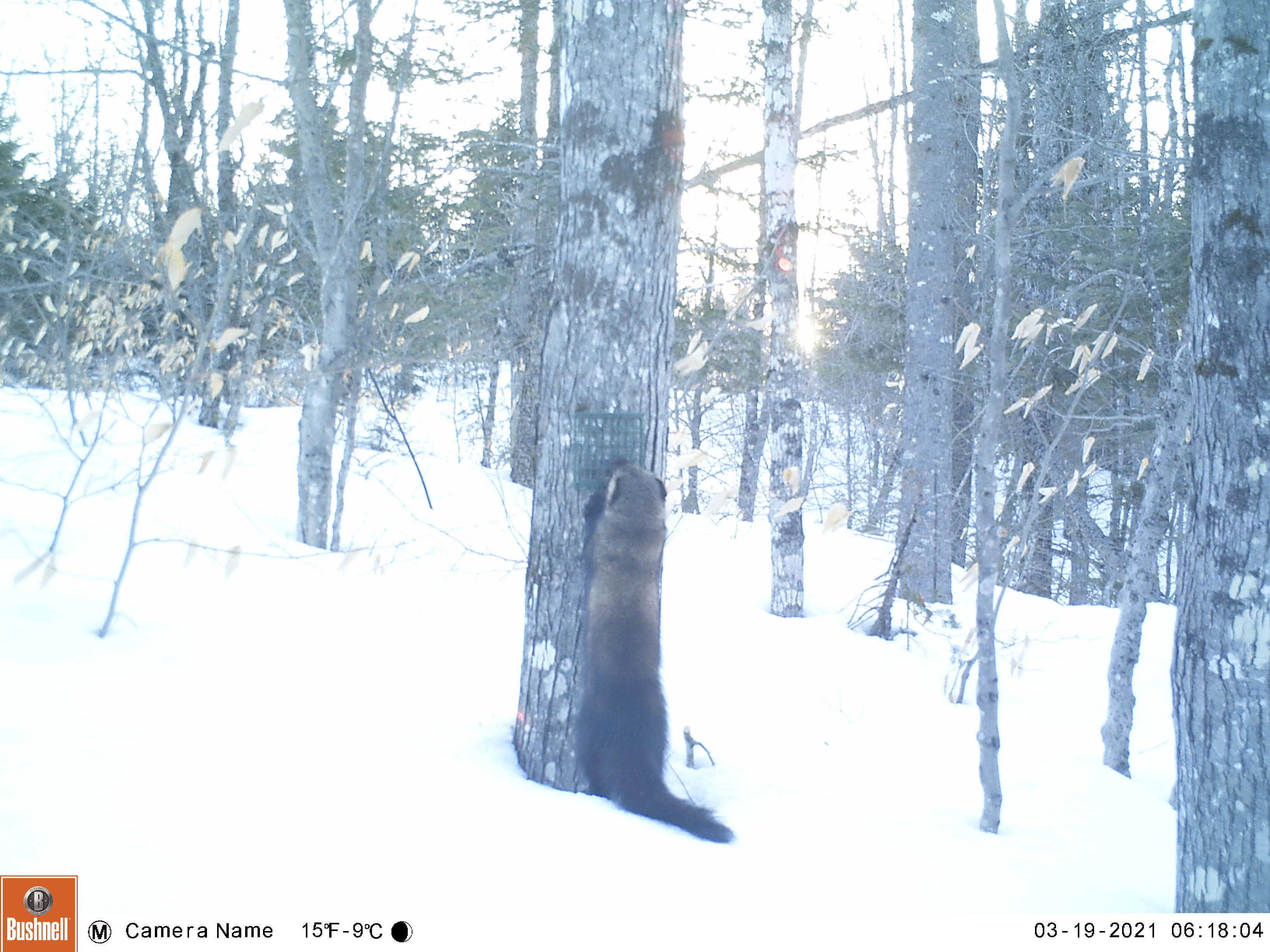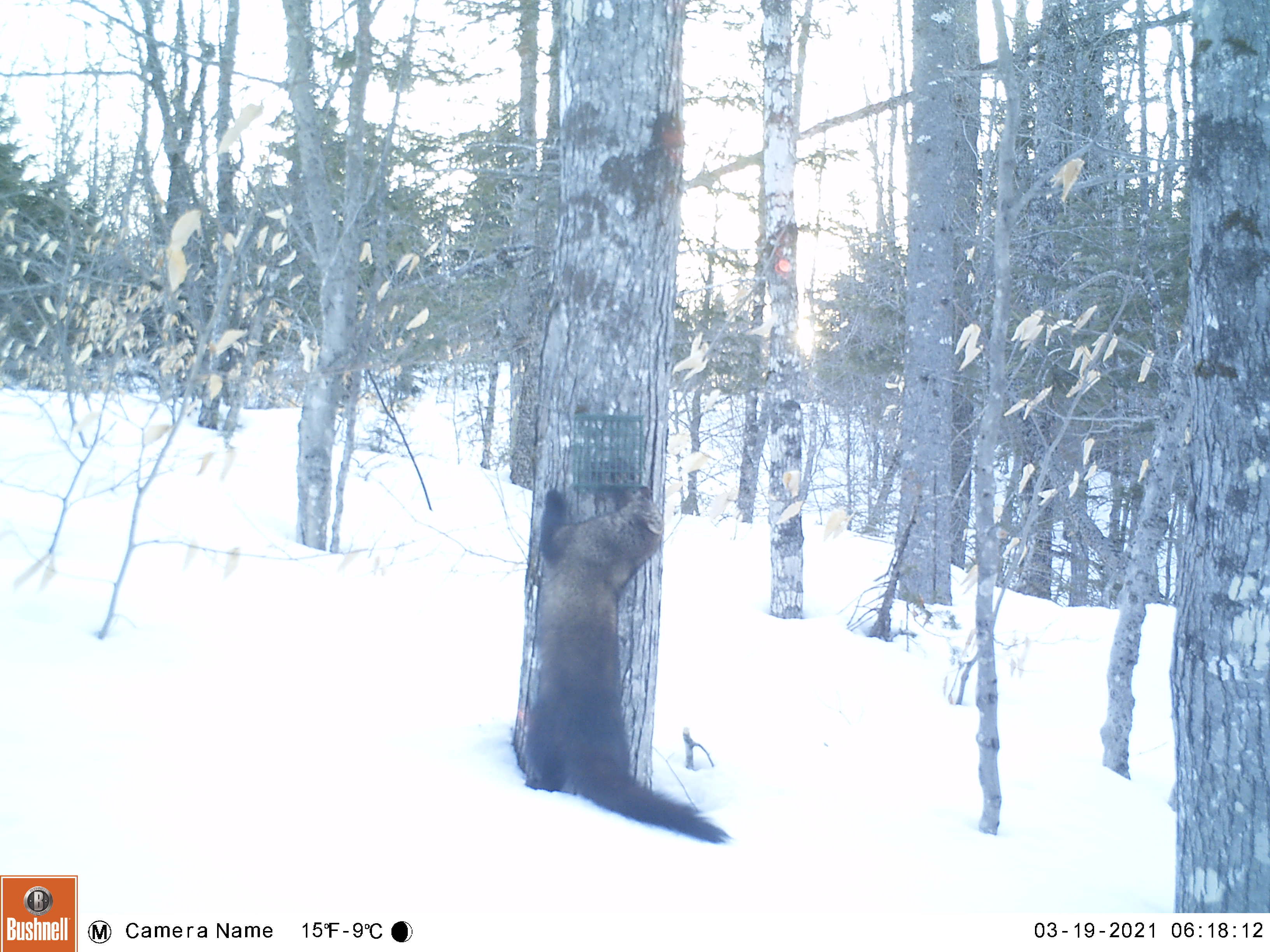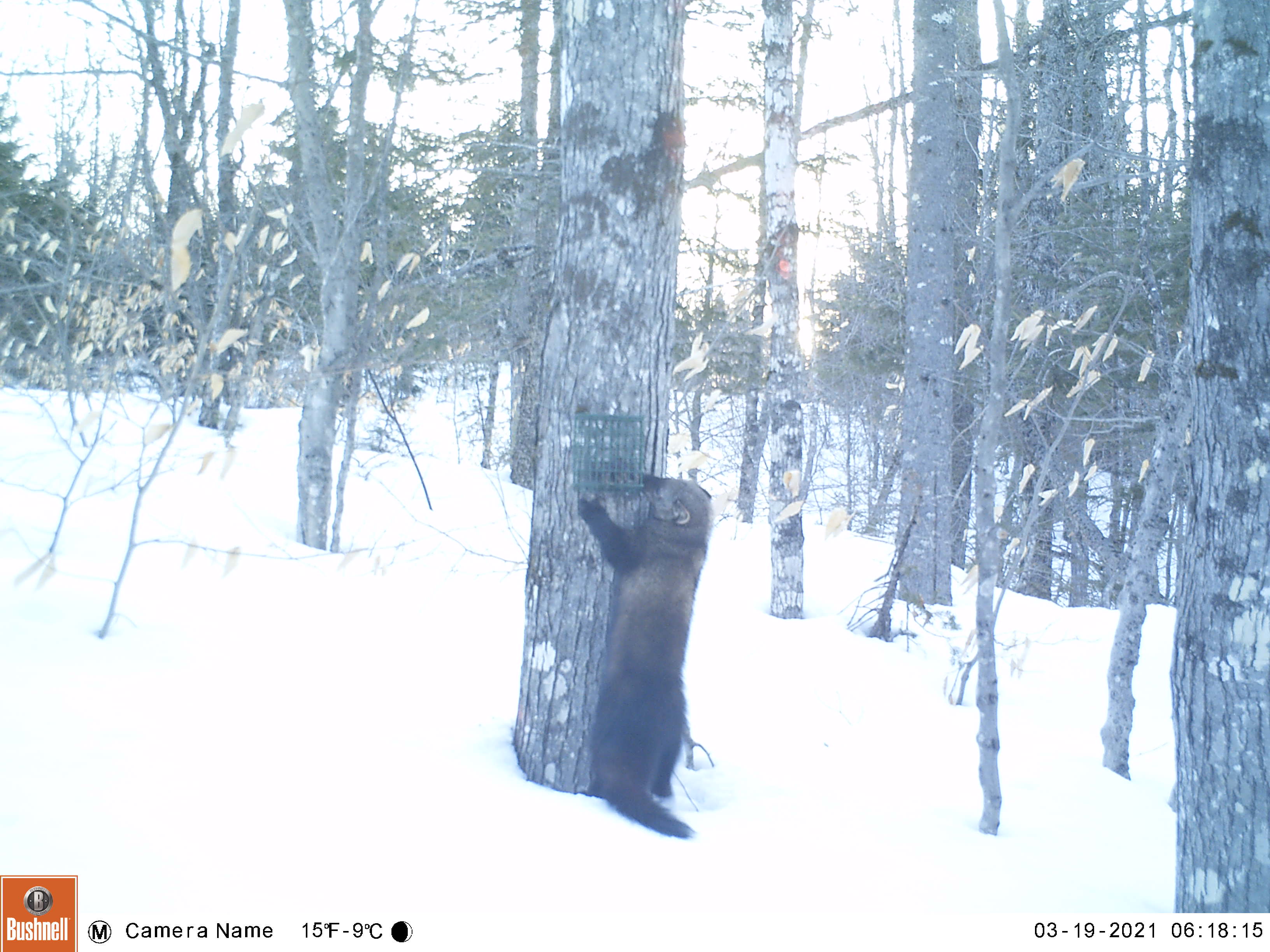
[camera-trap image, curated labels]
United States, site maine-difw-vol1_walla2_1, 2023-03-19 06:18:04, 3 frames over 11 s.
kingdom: Animalia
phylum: Chordata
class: Mammalia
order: Carnivora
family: Mustelidae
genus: Pekania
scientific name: Pekania pennanti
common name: fisher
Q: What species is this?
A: Fisher (Pekania pennanti).